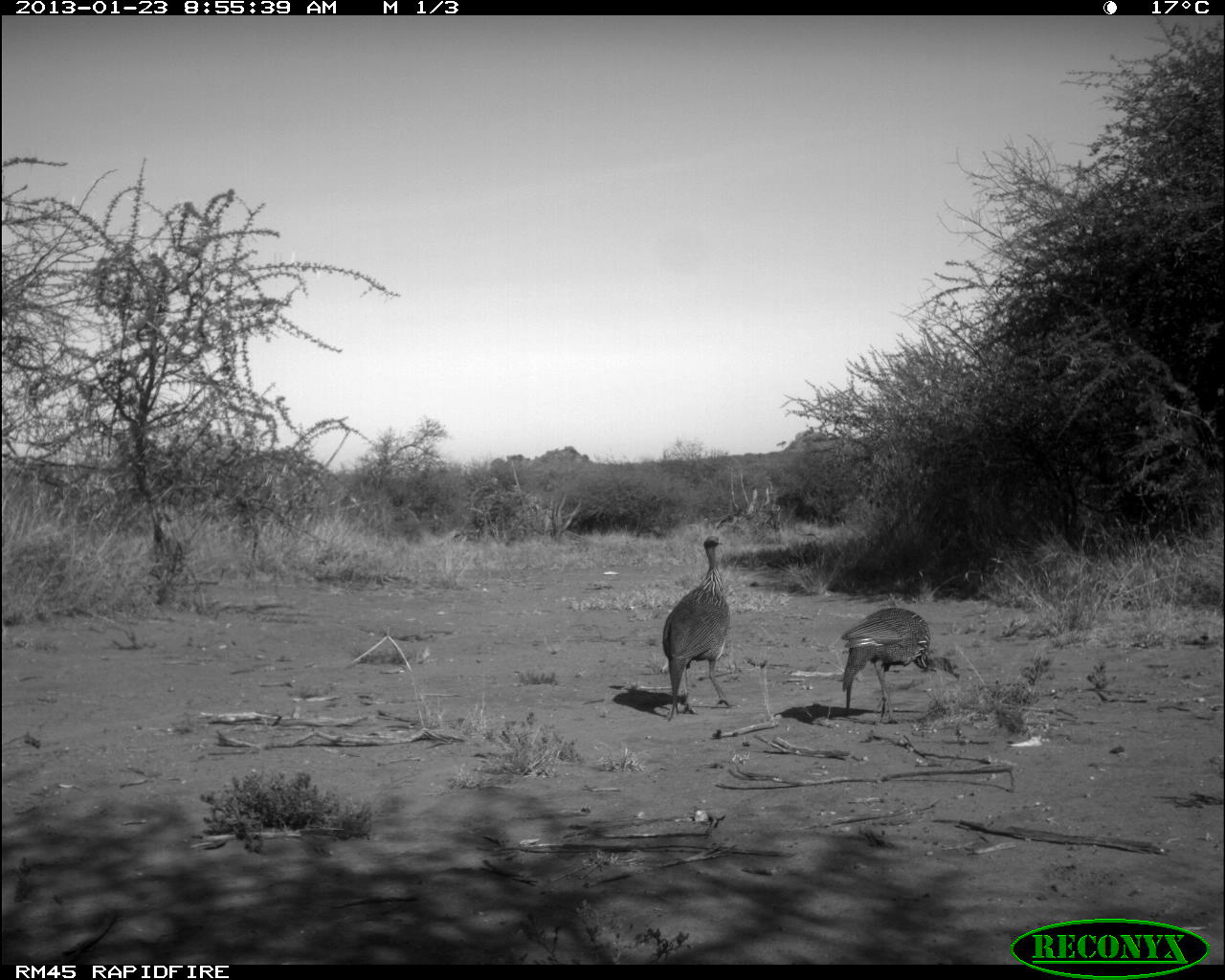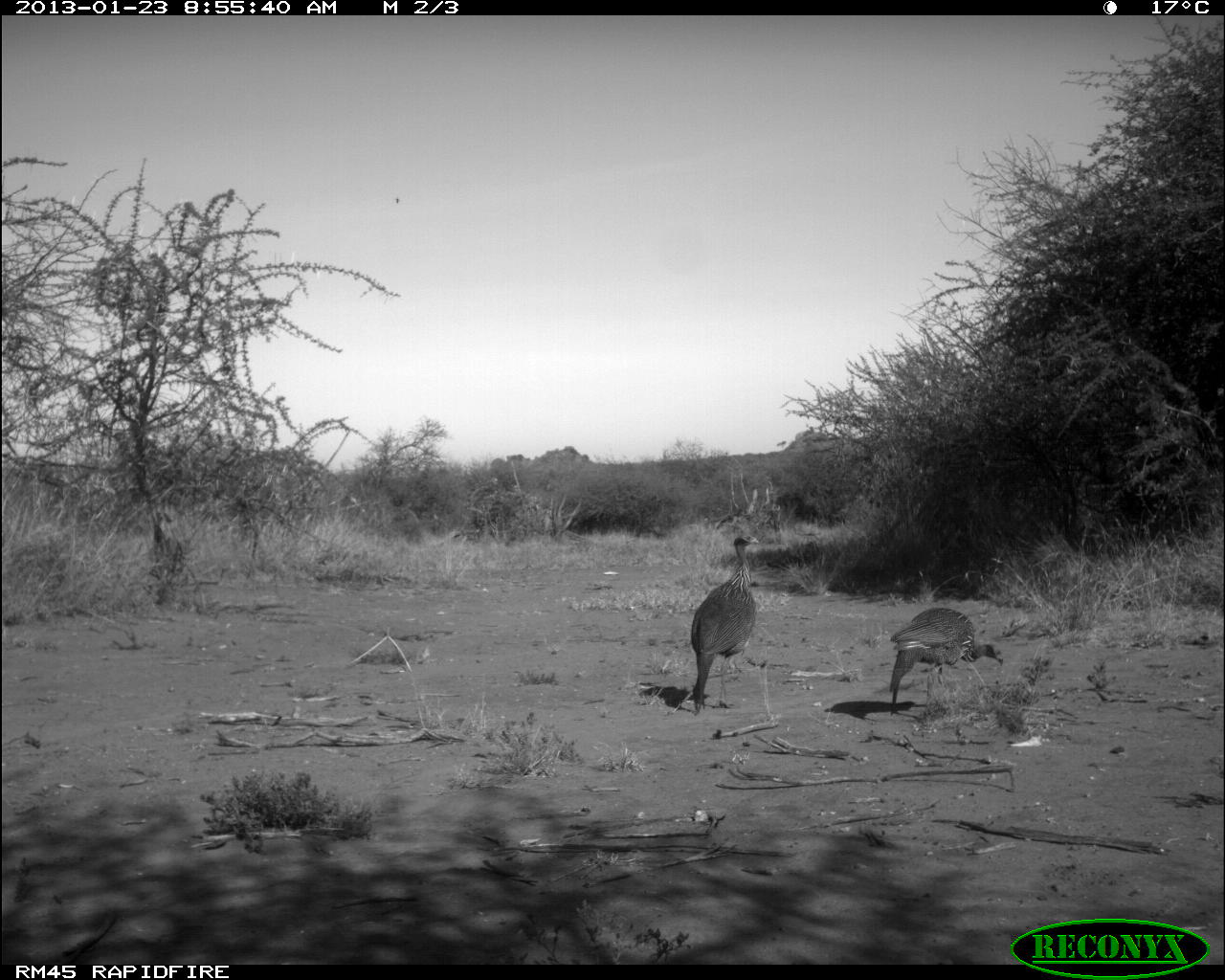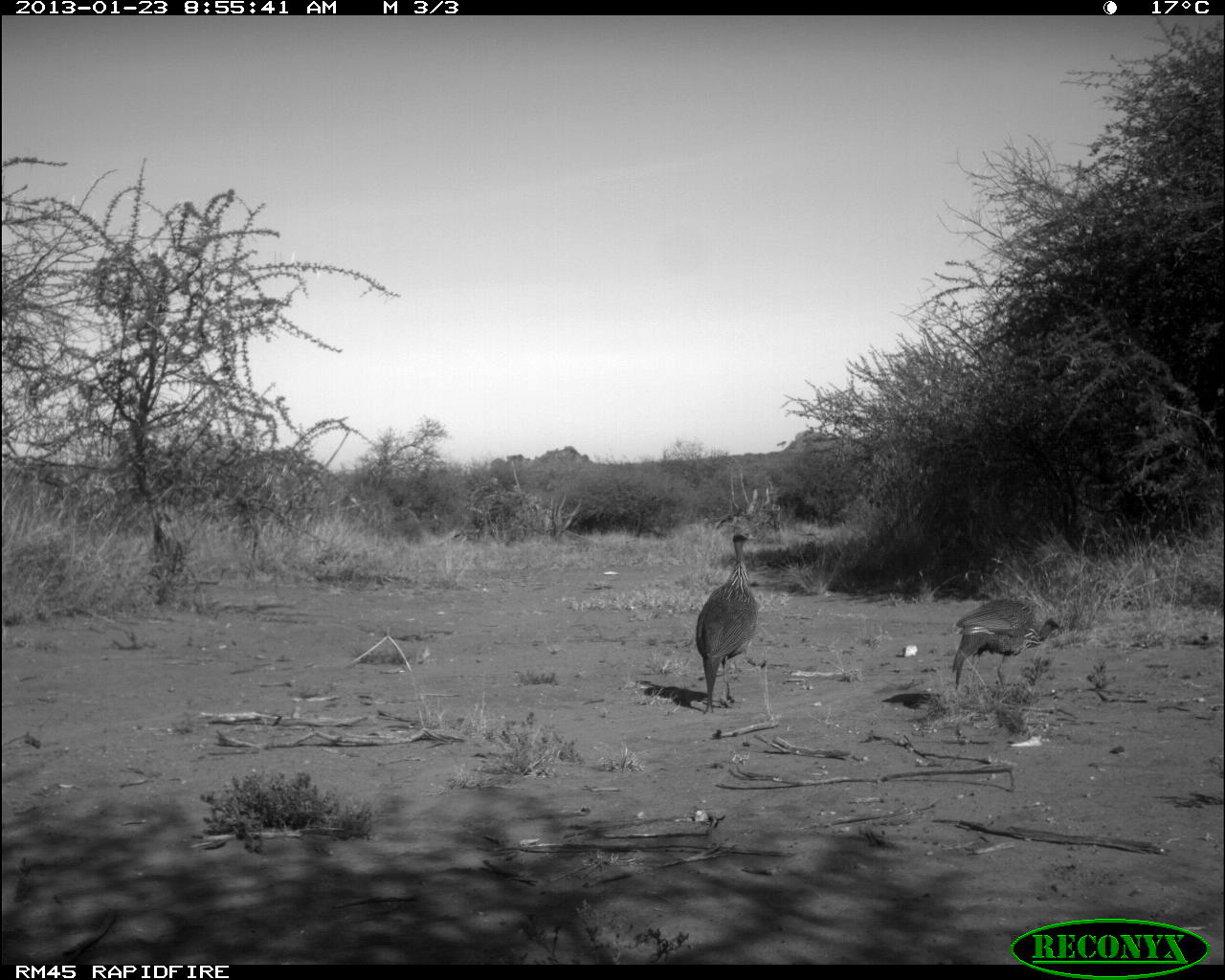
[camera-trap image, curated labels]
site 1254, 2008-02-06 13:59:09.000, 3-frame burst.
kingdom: Animalia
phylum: Chordata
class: Mammalia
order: Artiodactyla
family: Bovidae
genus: Tragelaphus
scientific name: Tragelaphus oryx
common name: eland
Tragelaphus oryx (eland), count 1.